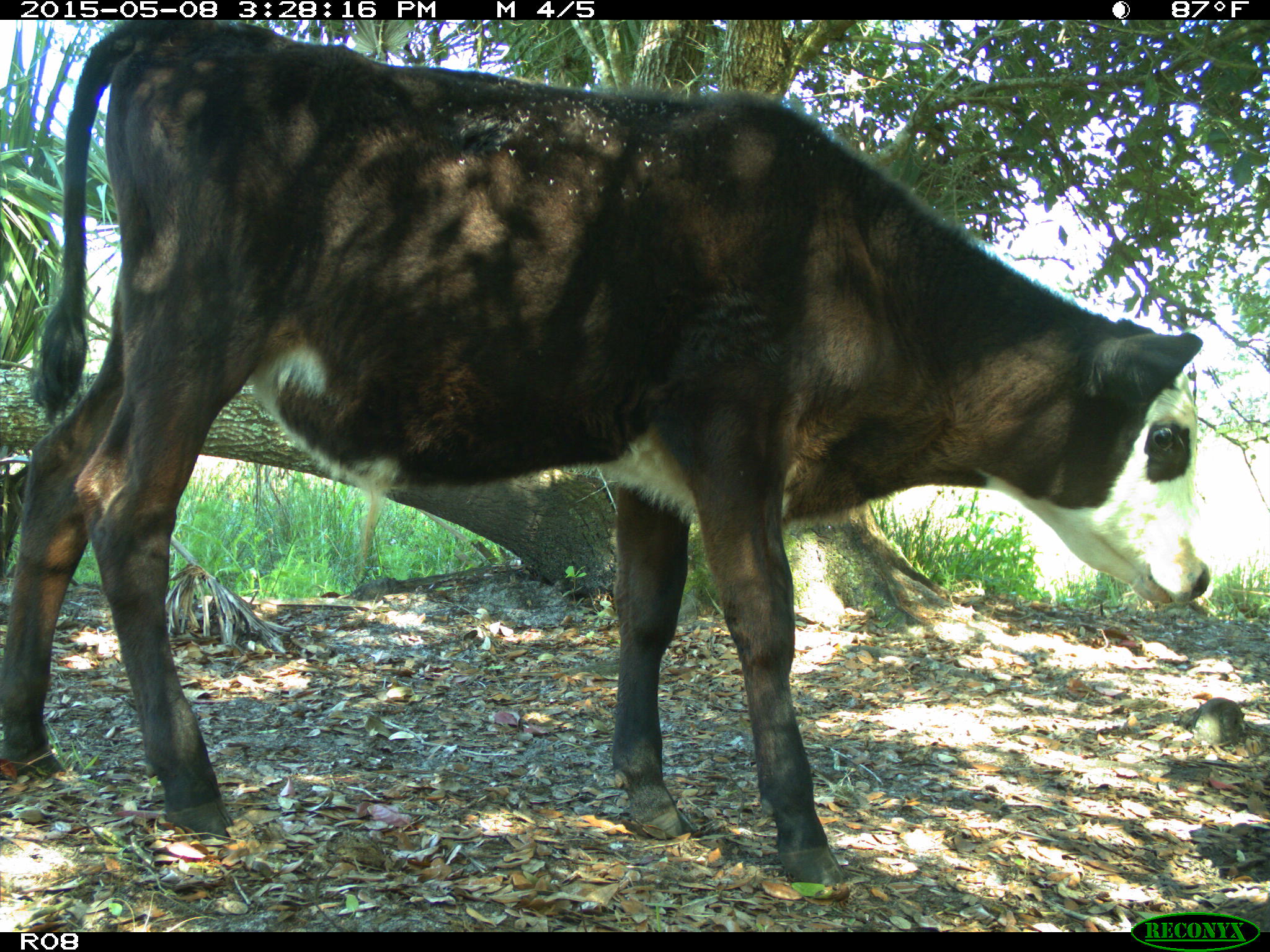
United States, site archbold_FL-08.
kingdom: Animalia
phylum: Chordata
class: Mammalia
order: Artiodactyla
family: Bovidae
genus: Bos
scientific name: Bos taurus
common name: domestic cow